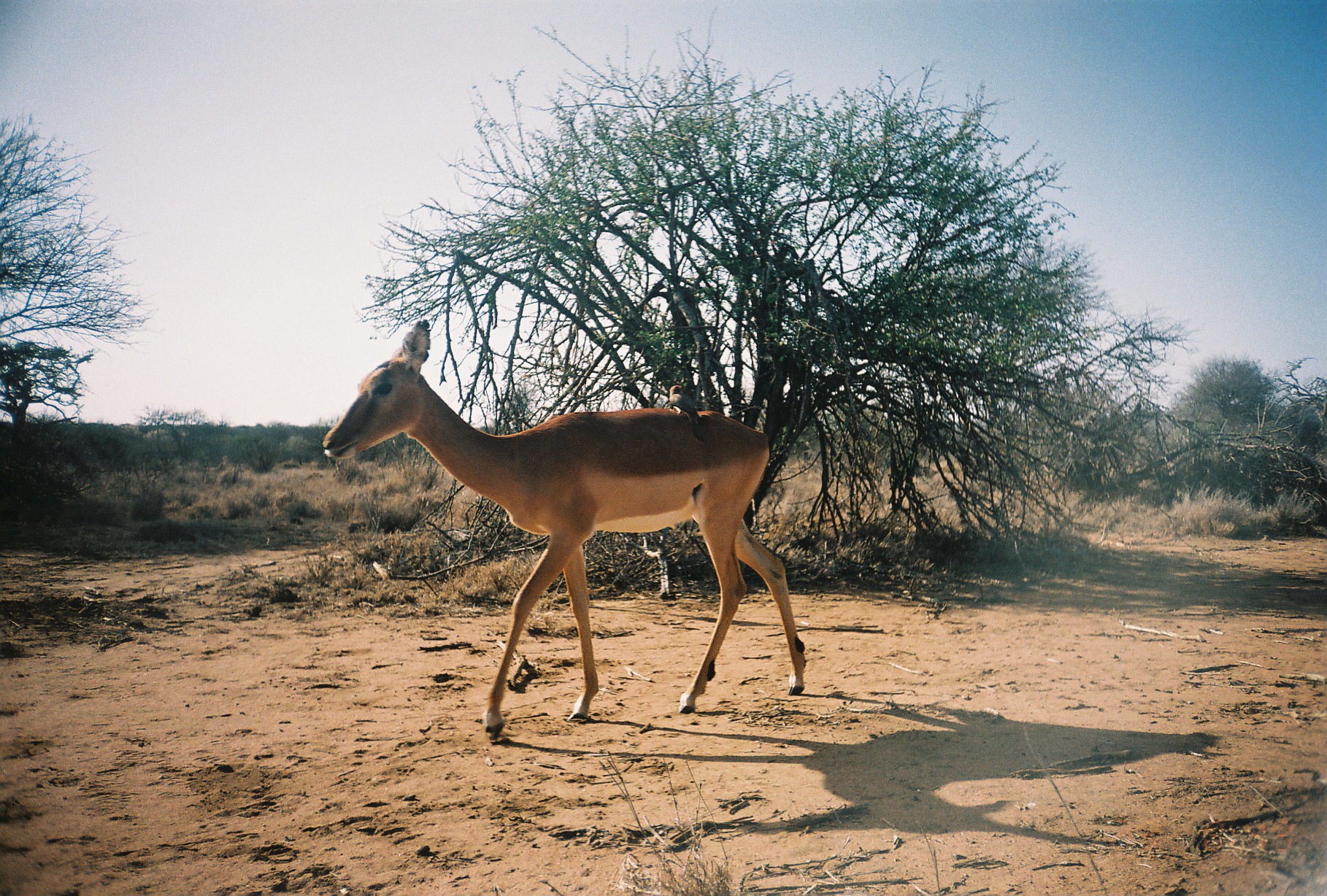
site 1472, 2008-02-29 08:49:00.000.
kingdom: Animalia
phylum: Chordata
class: Mammalia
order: Artiodactyla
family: Bovidae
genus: Aepyceros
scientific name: Aepyceros melampus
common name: impala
Aepyceros melampus (impala), count 1.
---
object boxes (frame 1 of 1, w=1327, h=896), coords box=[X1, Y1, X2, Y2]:
aepyceros melampus: box=[322, 319, 806, 742]; box=[668, 385, 705, 443]